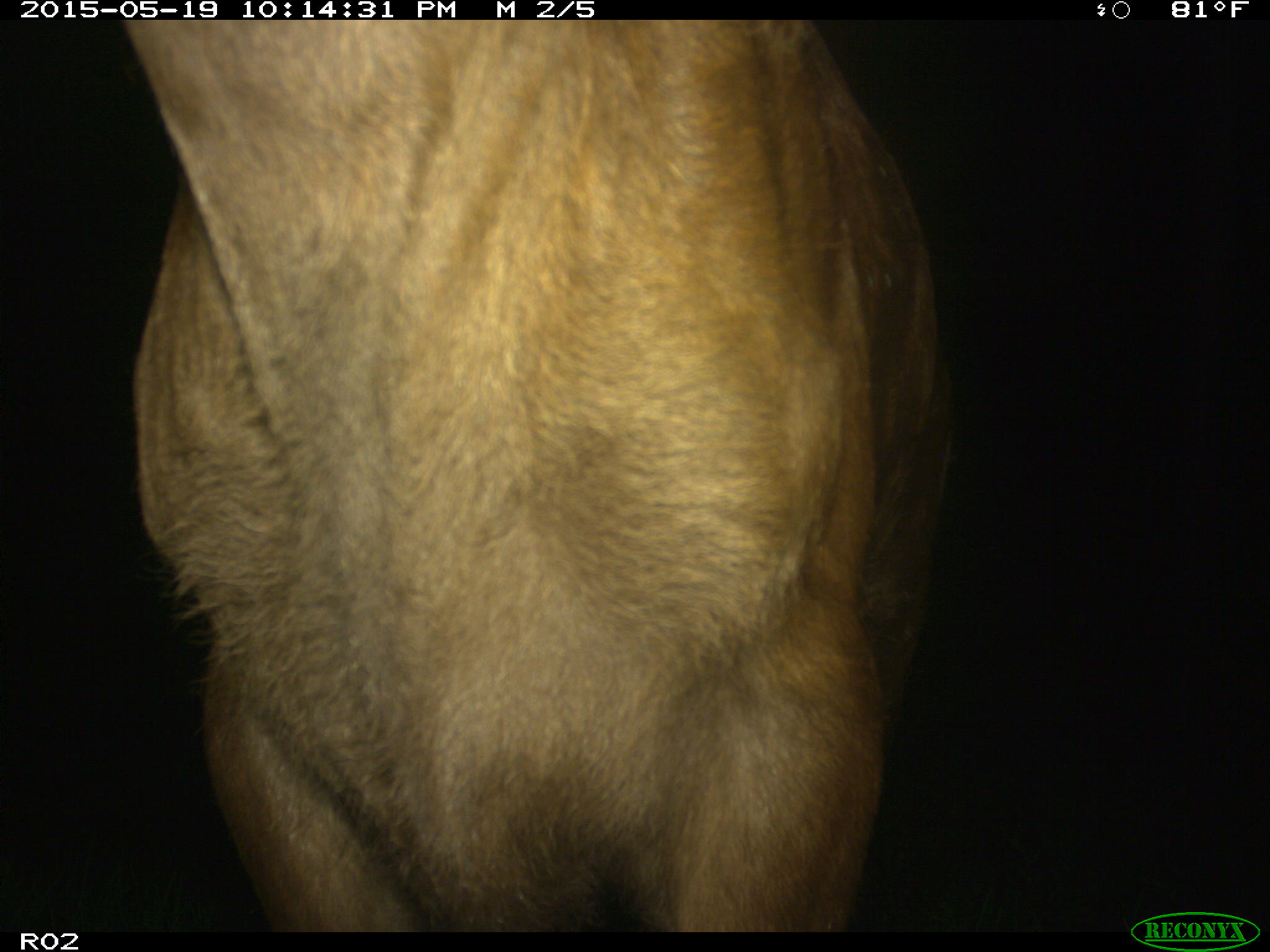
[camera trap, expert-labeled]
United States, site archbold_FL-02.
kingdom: Animalia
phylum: Chordata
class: Mammalia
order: Artiodactyla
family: Bovidae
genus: Bos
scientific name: Bos taurus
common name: domestic cow